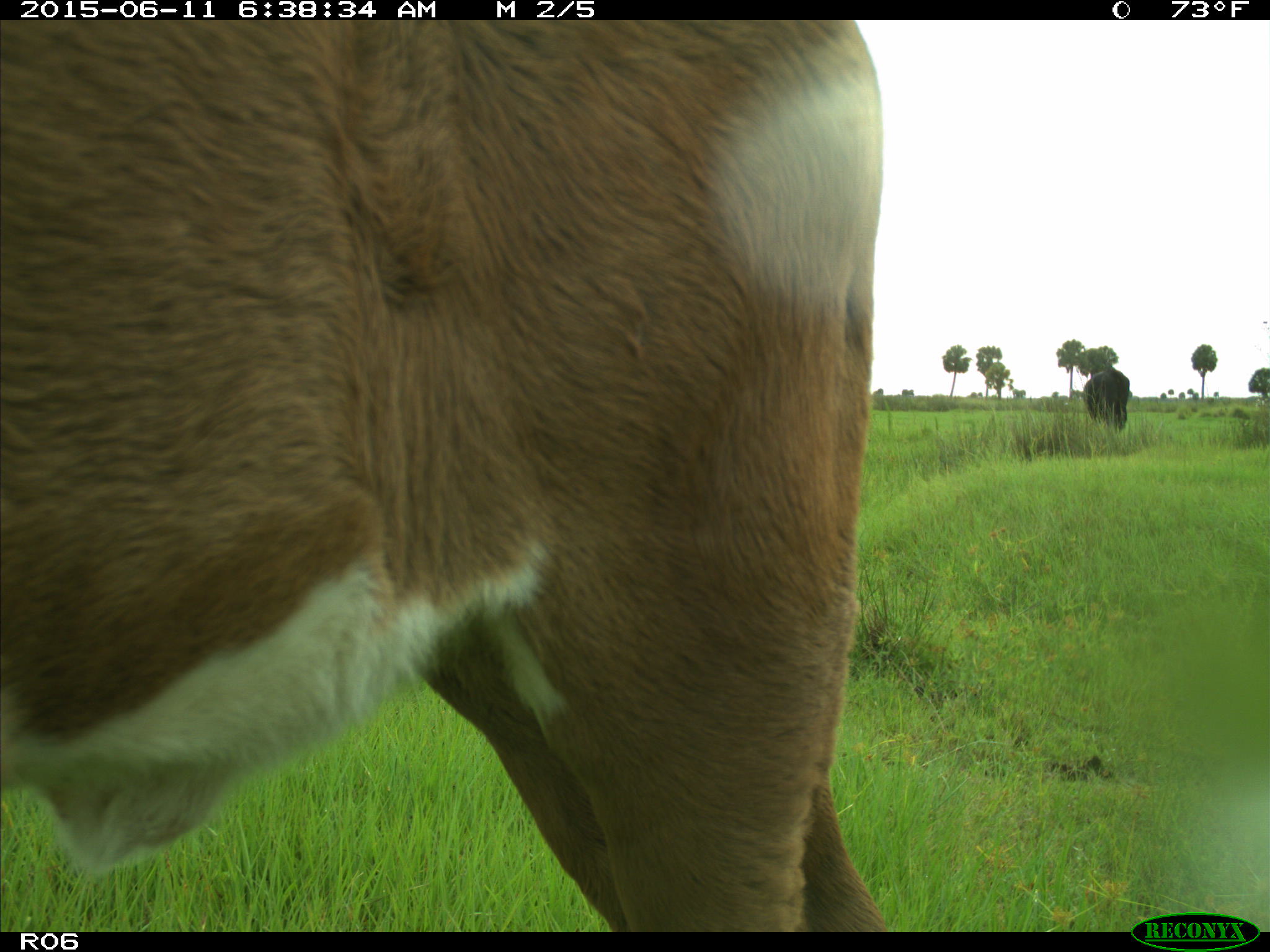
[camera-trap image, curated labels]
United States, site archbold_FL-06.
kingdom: Animalia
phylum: Chordata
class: Mammalia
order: Artiodactyla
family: Bovidae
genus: Bos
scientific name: Bos taurus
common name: domestic cow